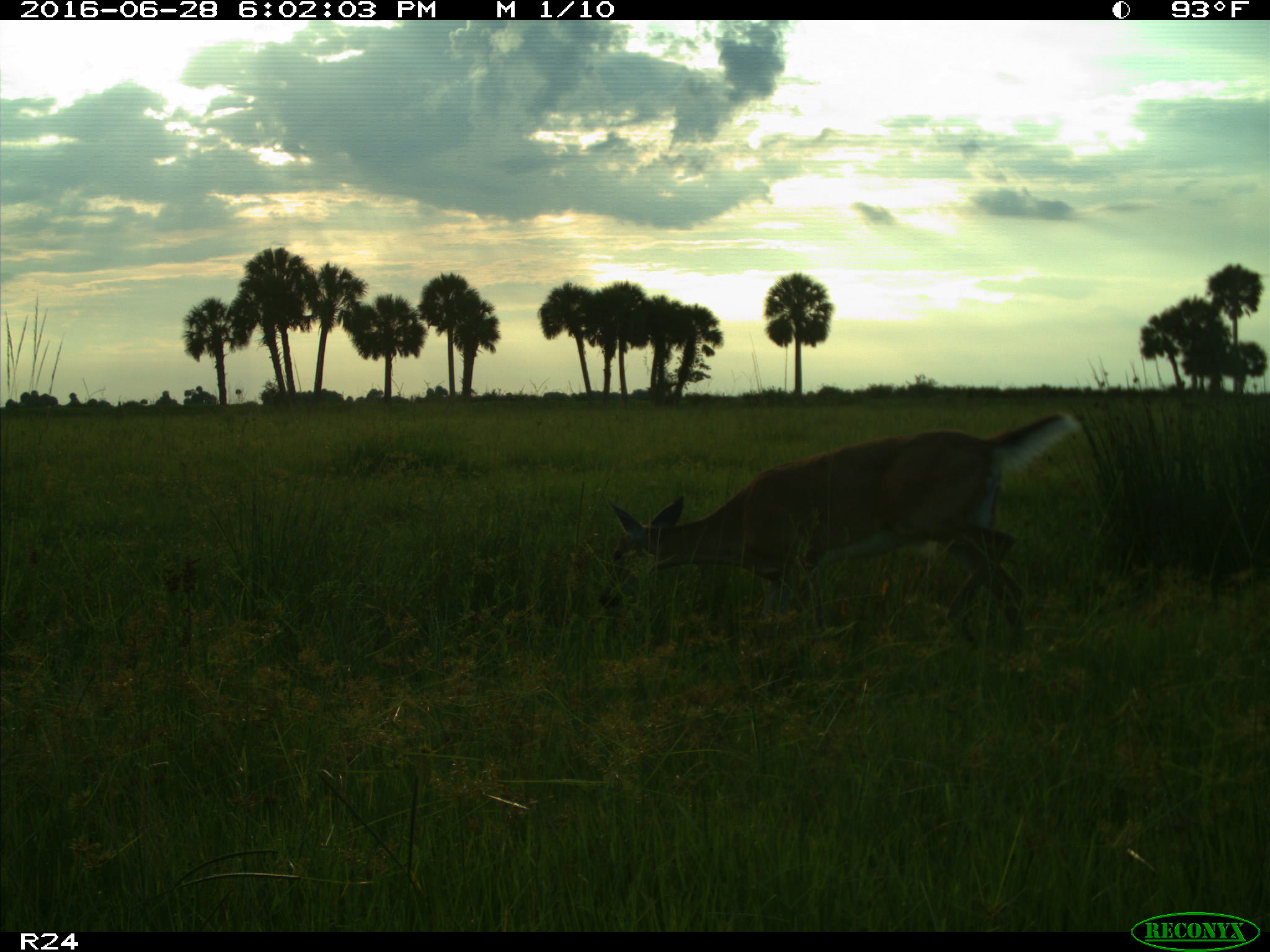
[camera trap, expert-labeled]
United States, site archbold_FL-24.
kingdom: Animalia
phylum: Chordata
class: Mammalia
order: Artiodactyla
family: Cervidae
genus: Odocoileus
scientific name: Odocoileus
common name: deer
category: unidentified deer